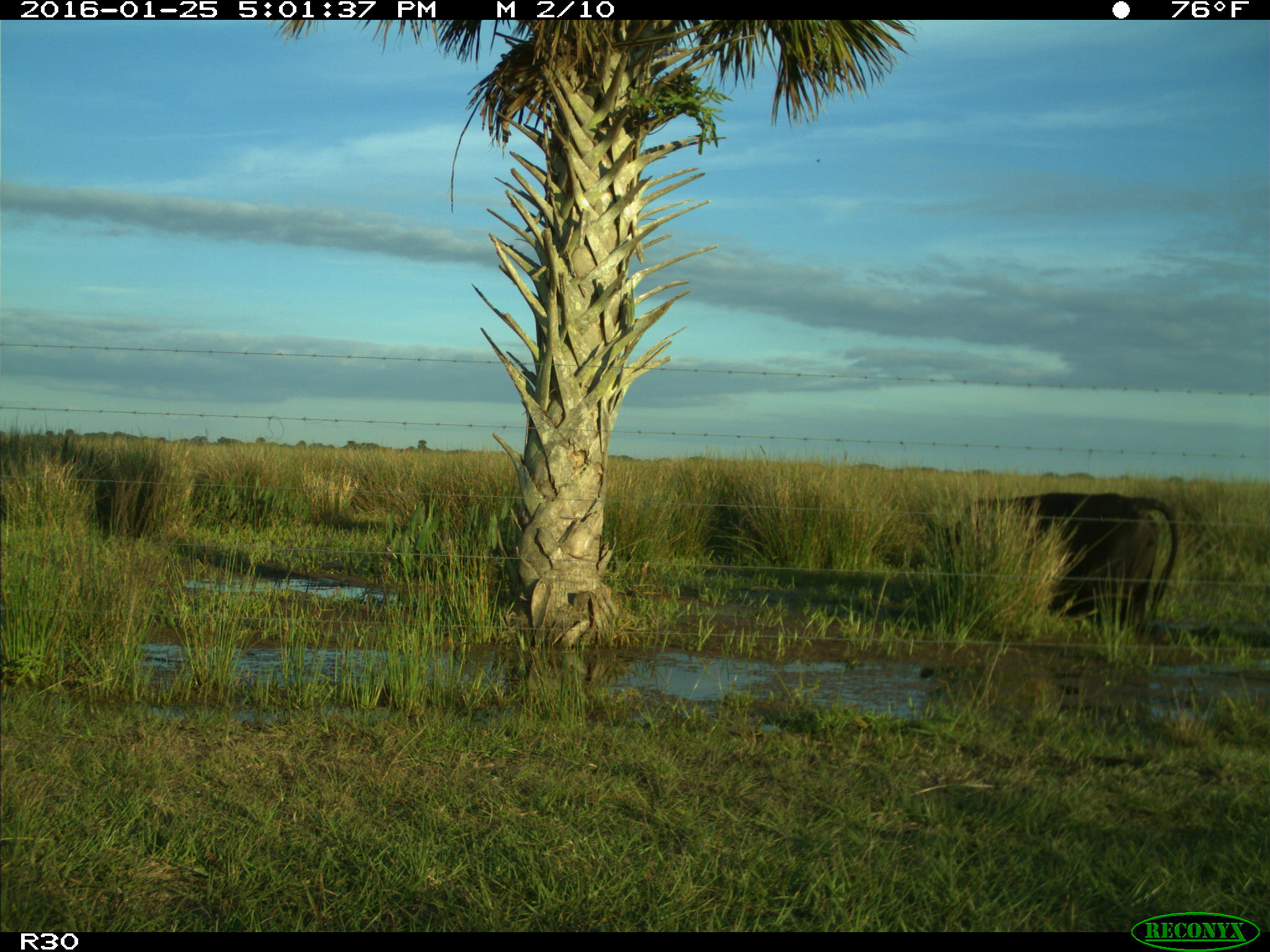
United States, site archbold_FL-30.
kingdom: Animalia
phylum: Chordata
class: Mammalia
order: Artiodactyla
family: Bovidae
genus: Bos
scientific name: Bos taurus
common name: domestic cow